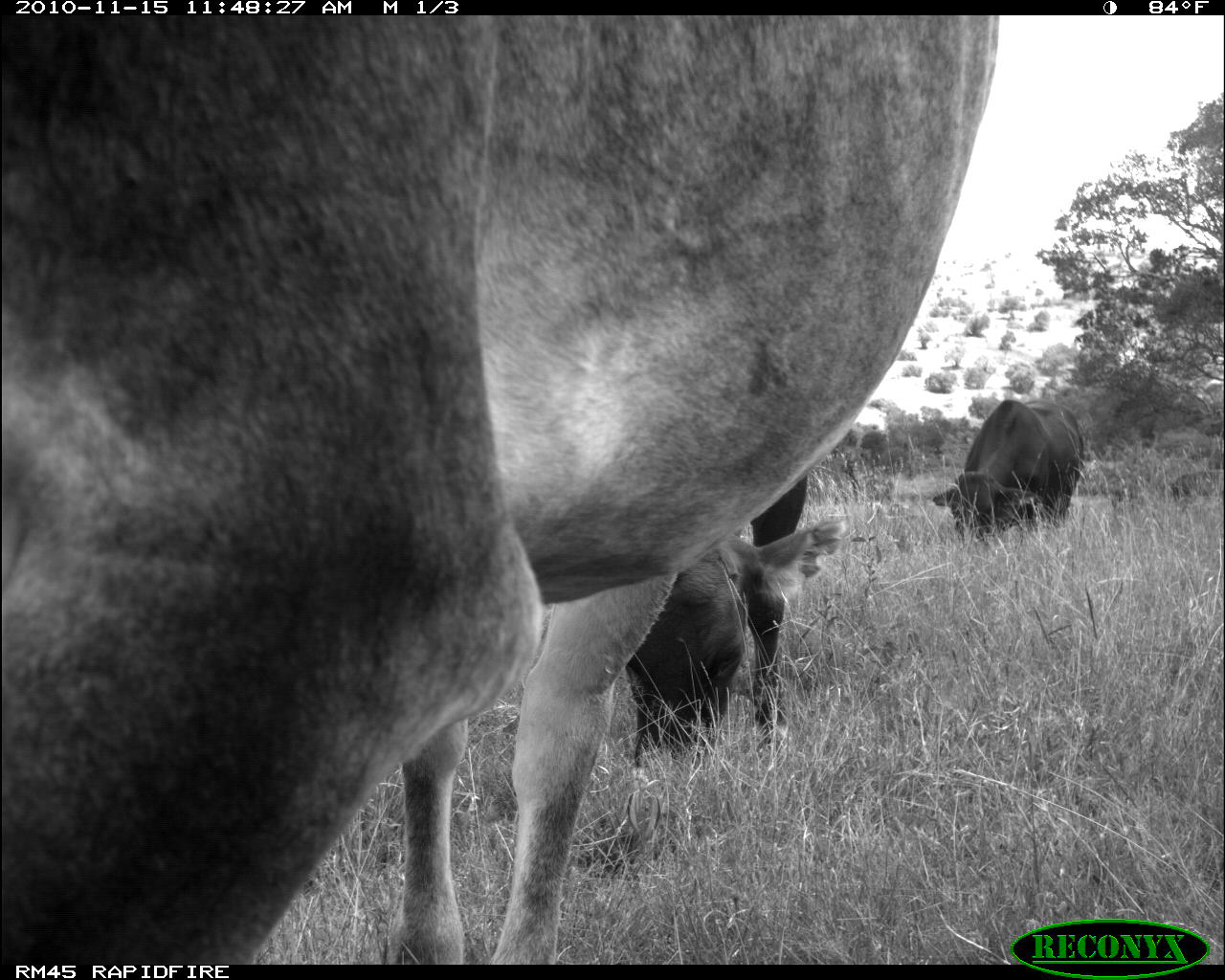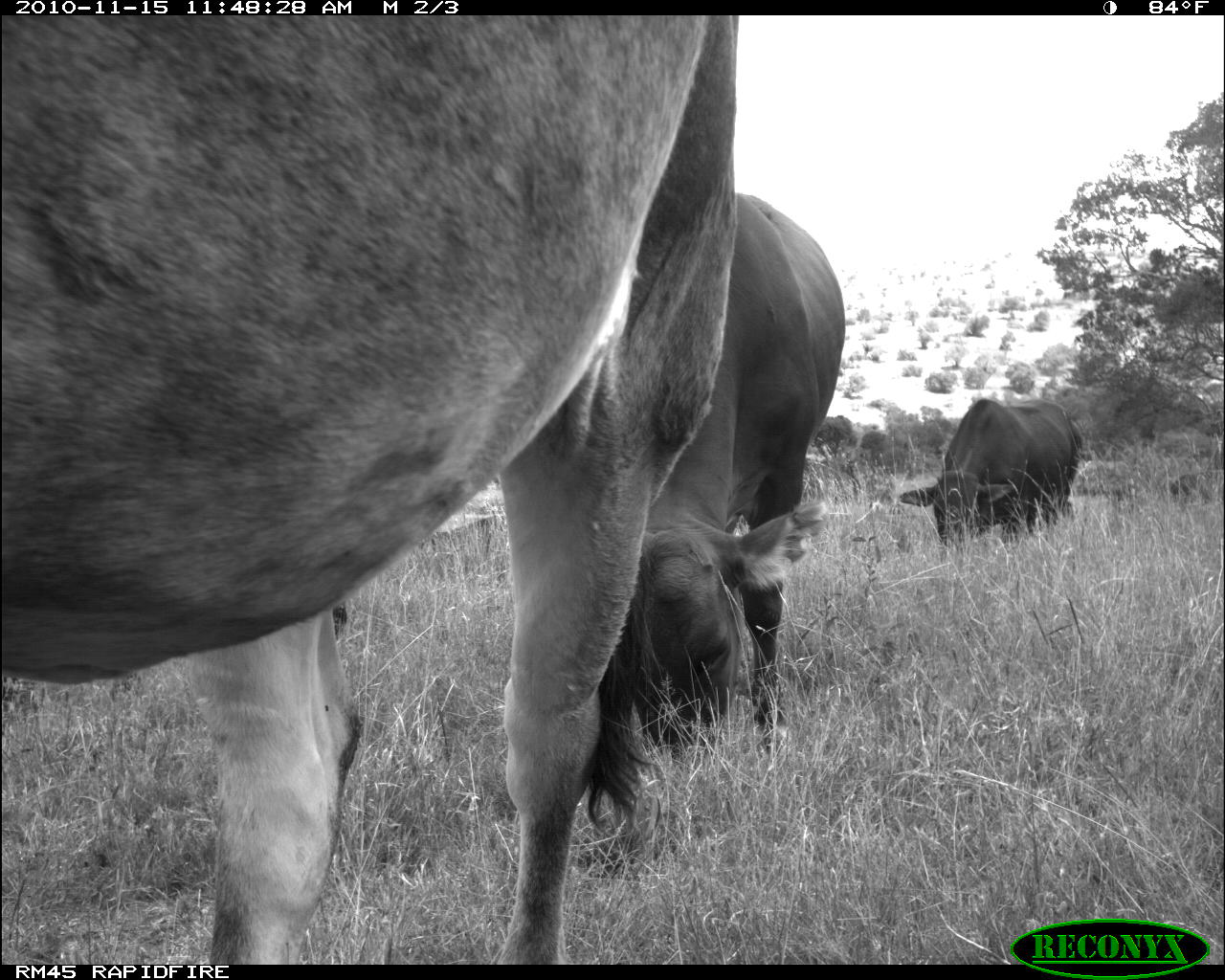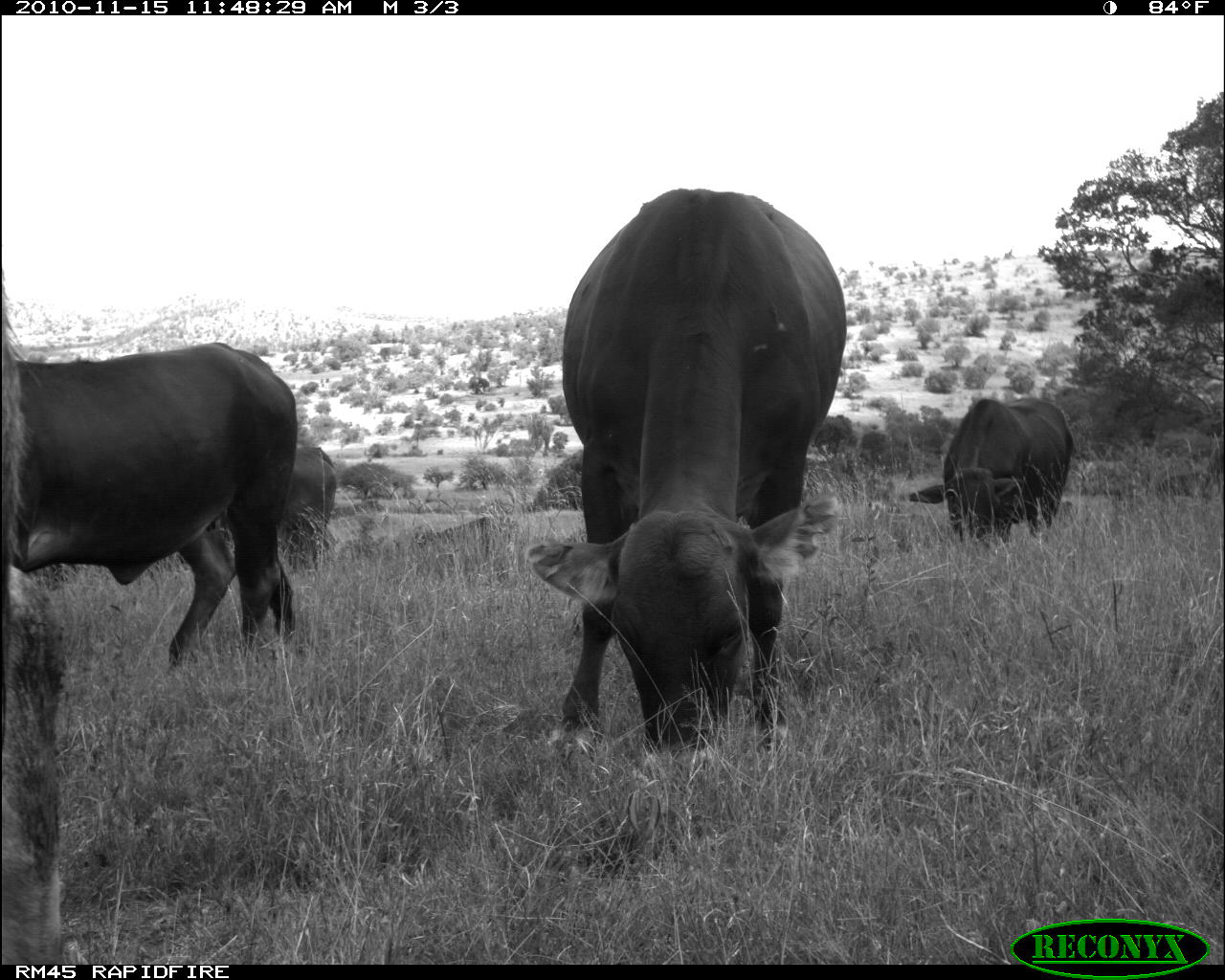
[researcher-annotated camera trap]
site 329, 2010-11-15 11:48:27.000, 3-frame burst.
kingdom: Animalia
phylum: Chordata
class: Mammalia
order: Artiodactyla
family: Bovidae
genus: Bos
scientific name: Bos taurus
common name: domestic cattle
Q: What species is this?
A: Bos taurus (domestic cattle).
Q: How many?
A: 3.